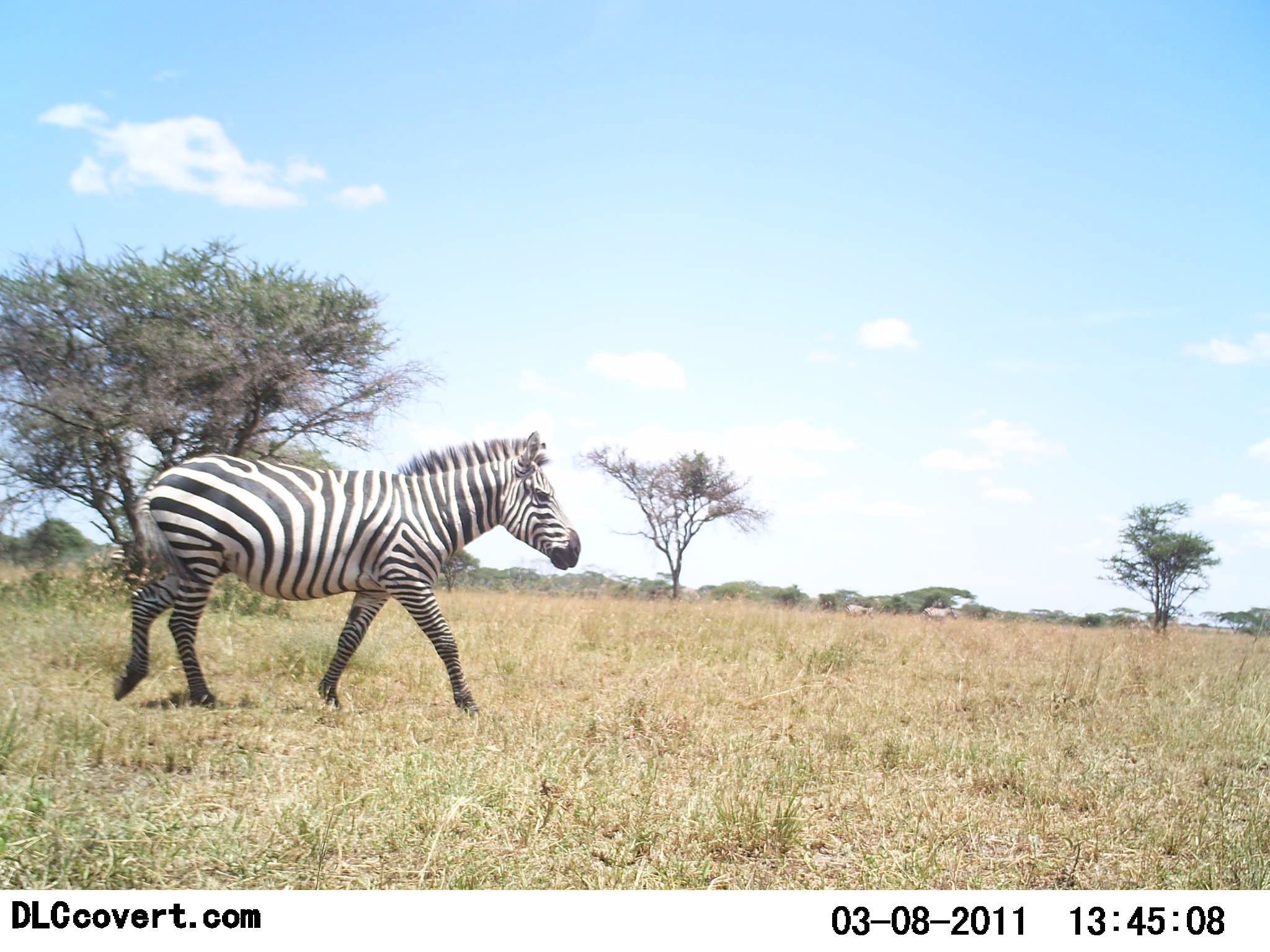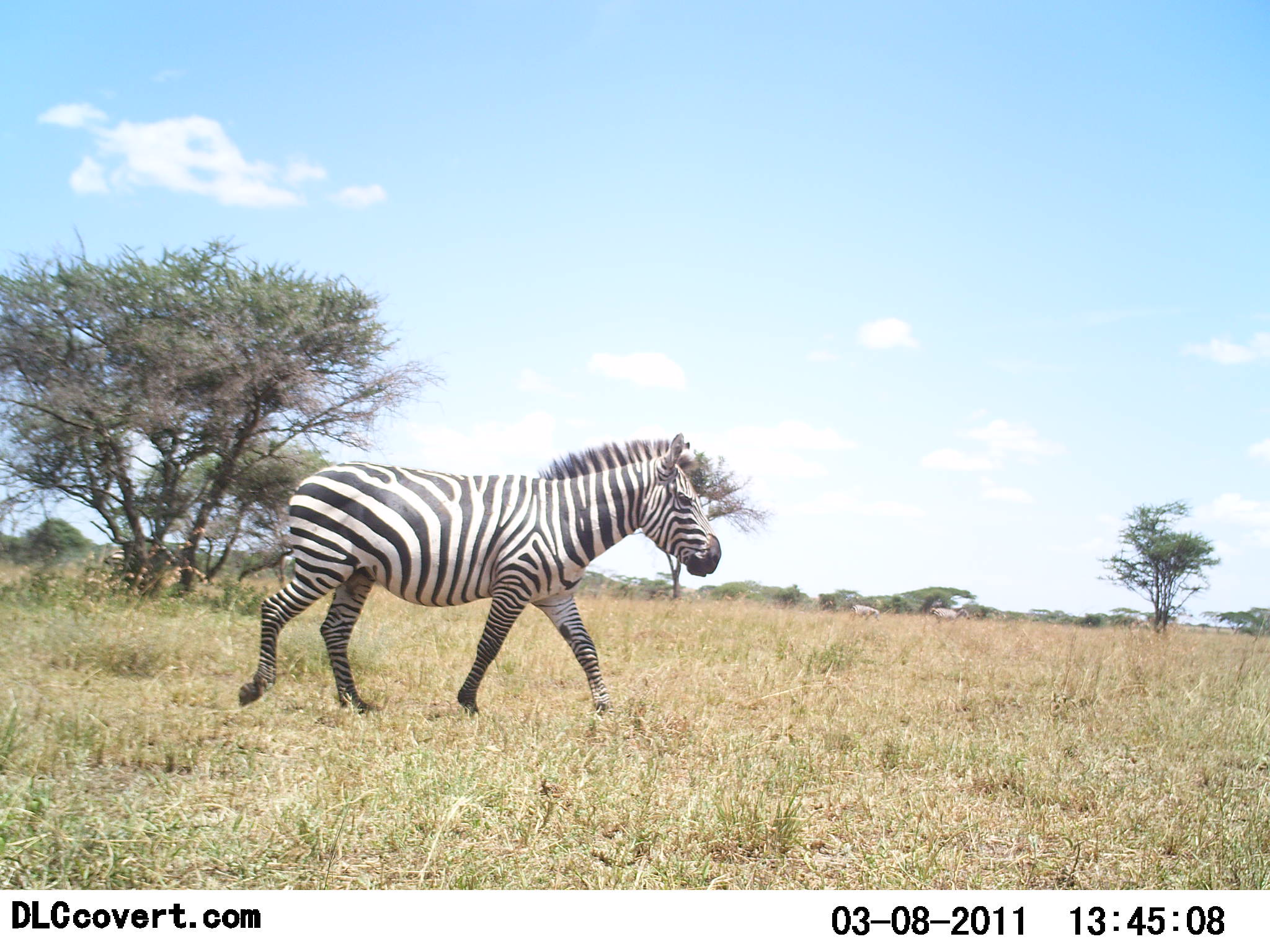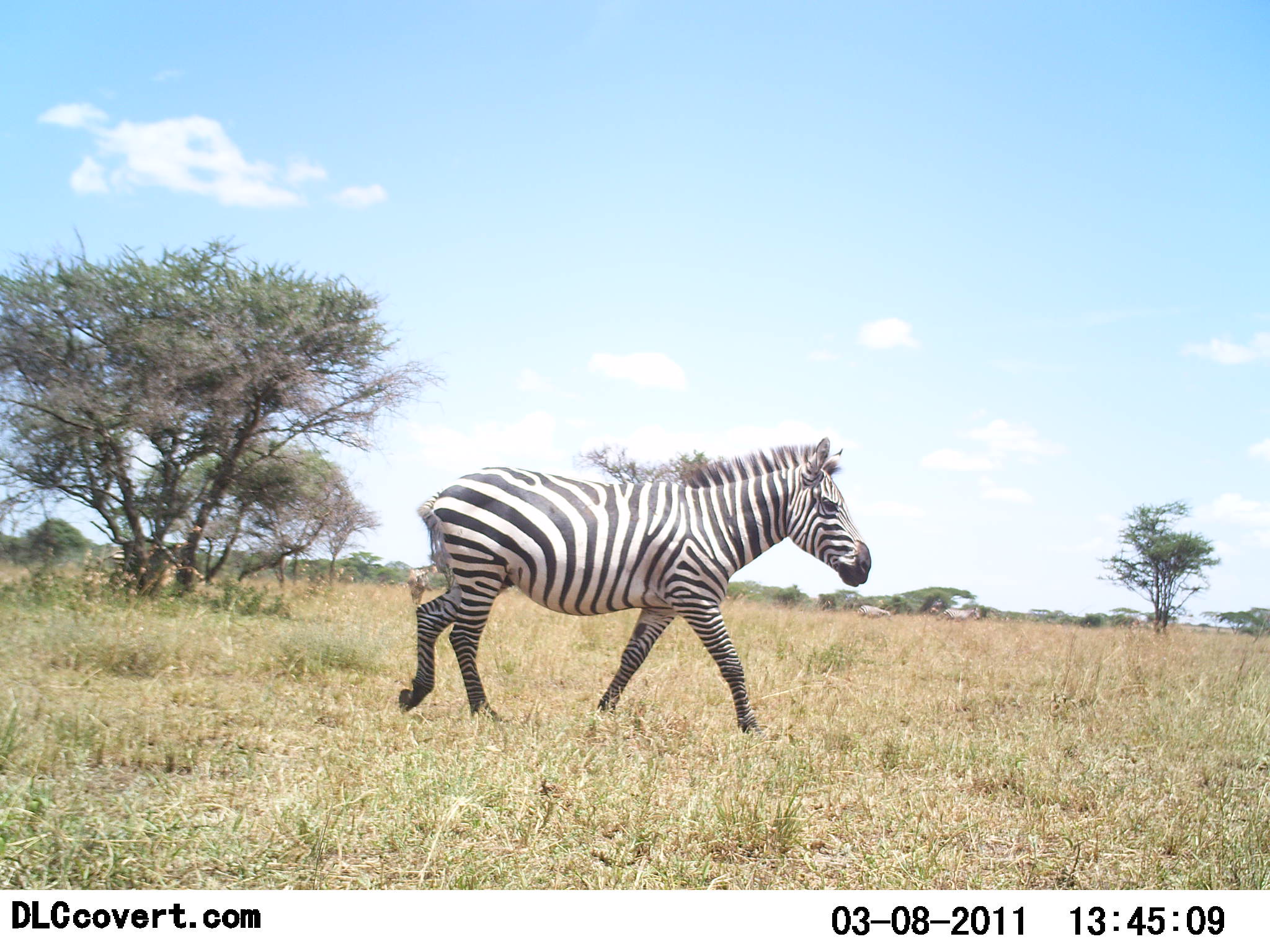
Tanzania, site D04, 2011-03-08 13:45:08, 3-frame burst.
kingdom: Animalia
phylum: Chordata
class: Mammalia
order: Perissodactyla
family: Equidae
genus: Equus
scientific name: Equus quagga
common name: plains zebra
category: zebra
Zebra (plains zebra) (Equus quagga), count 1. Behavior (volunteer vote fractions): standing 0%, resting 0%, moving 100%, interacting 0%. Young present (vote fraction): 0%. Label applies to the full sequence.